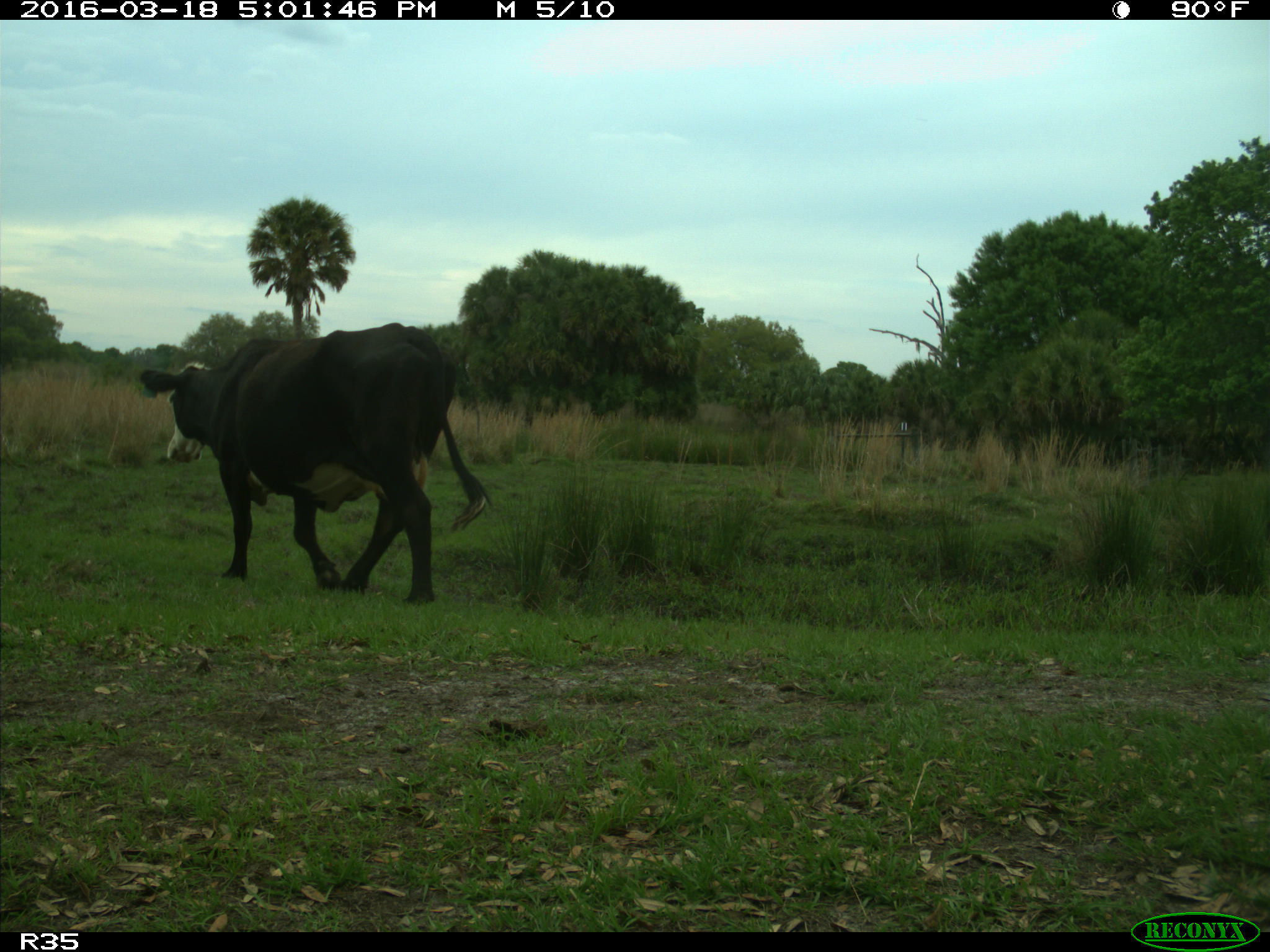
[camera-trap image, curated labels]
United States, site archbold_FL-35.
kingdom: Animalia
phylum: Chordata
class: Mammalia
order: Artiodactyla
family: Bovidae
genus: Bos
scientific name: Bos taurus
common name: domestic cow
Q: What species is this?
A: Bos taurus (domestic cow).